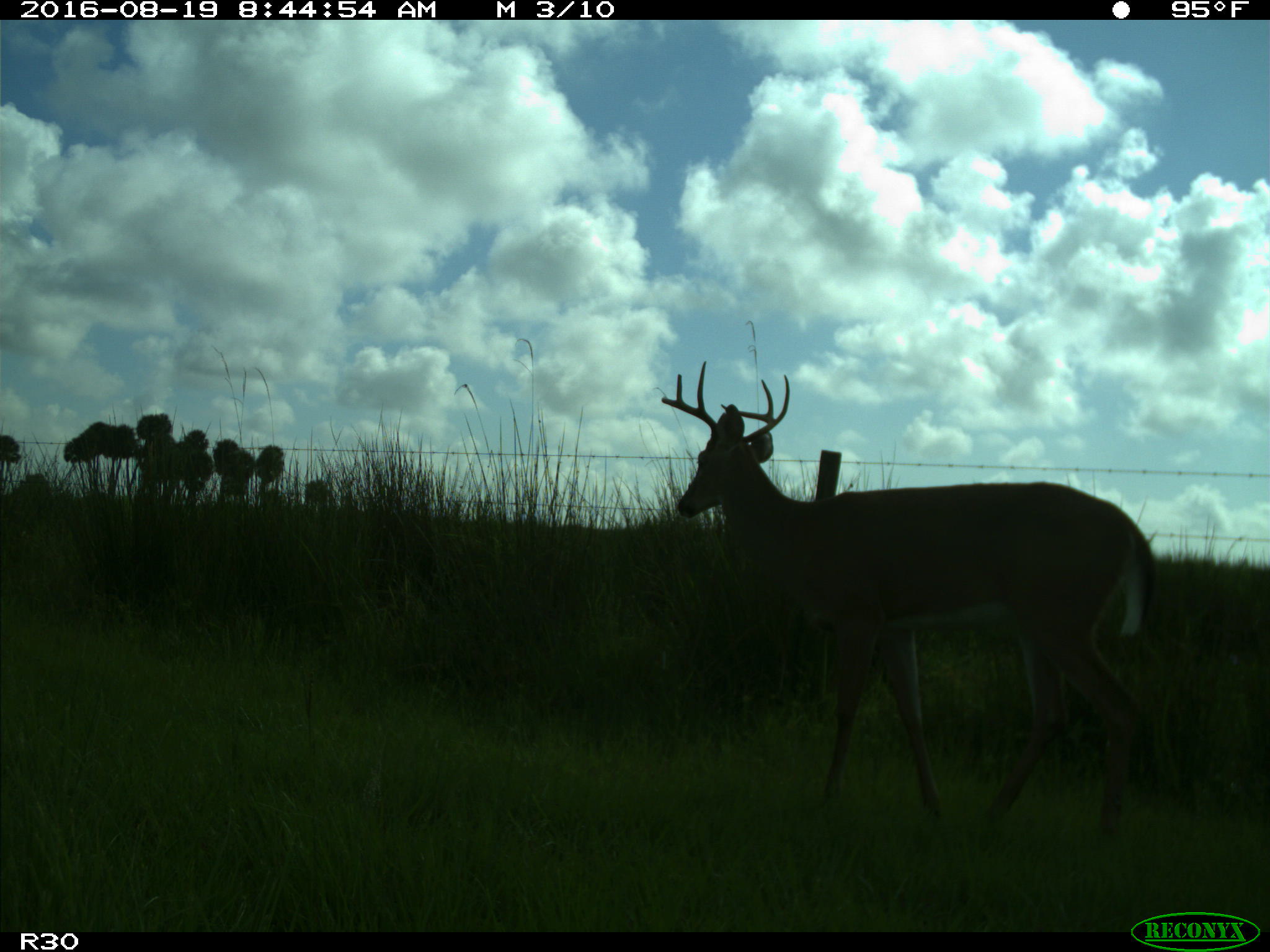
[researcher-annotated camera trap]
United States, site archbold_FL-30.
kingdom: Animalia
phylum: Chordata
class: Mammalia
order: Artiodactyla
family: Cervidae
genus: Odocoileus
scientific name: Odocoileus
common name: deer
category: unidentified deer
Unidentified deer (deer) (Odocoileus).